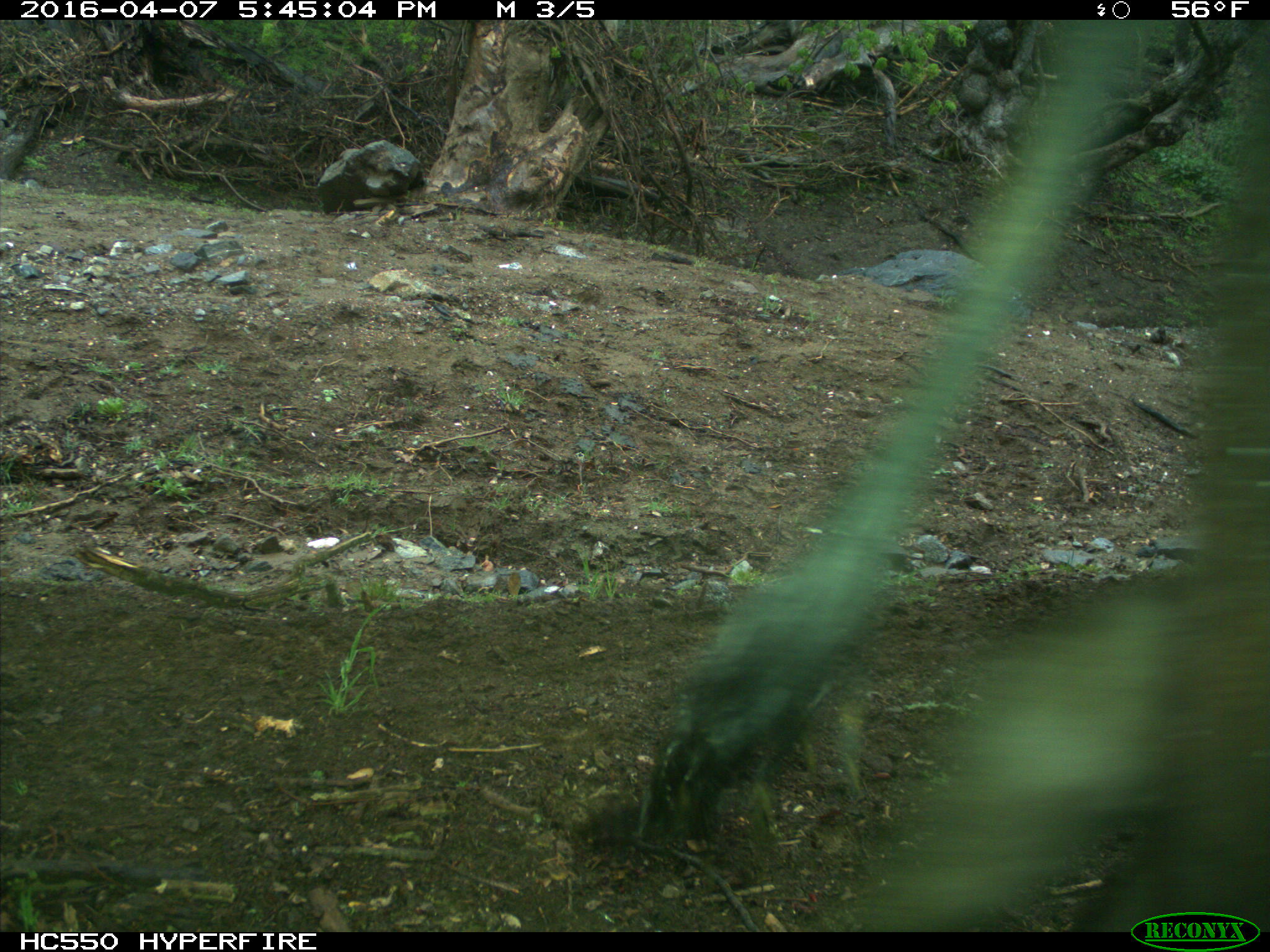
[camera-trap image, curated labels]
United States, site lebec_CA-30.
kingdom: Animalia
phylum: Chordata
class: Mammalia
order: Artiodactyla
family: Bovidae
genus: Bos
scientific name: Bos taurus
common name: domestic cow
Bos taurus (domestic cow).